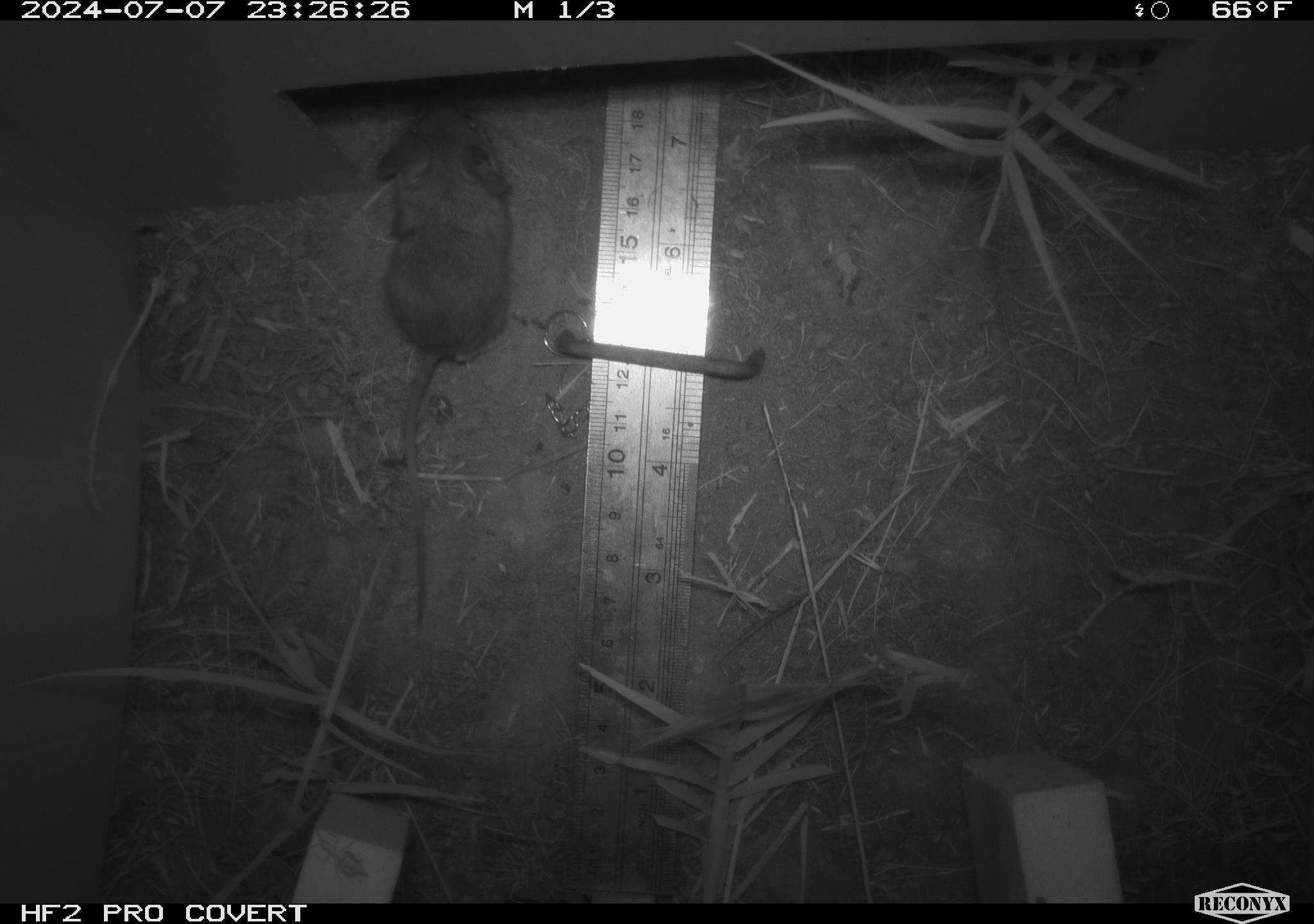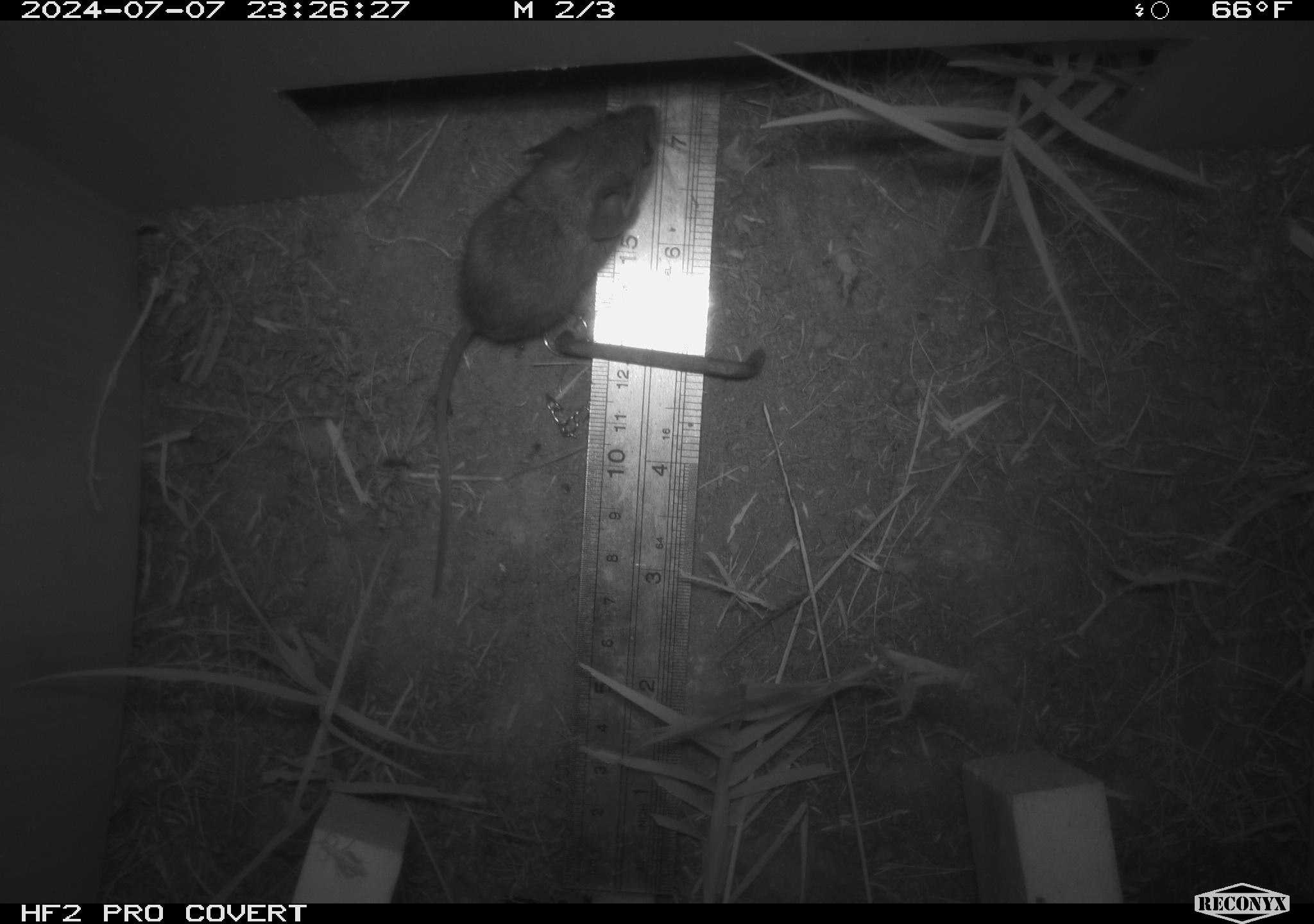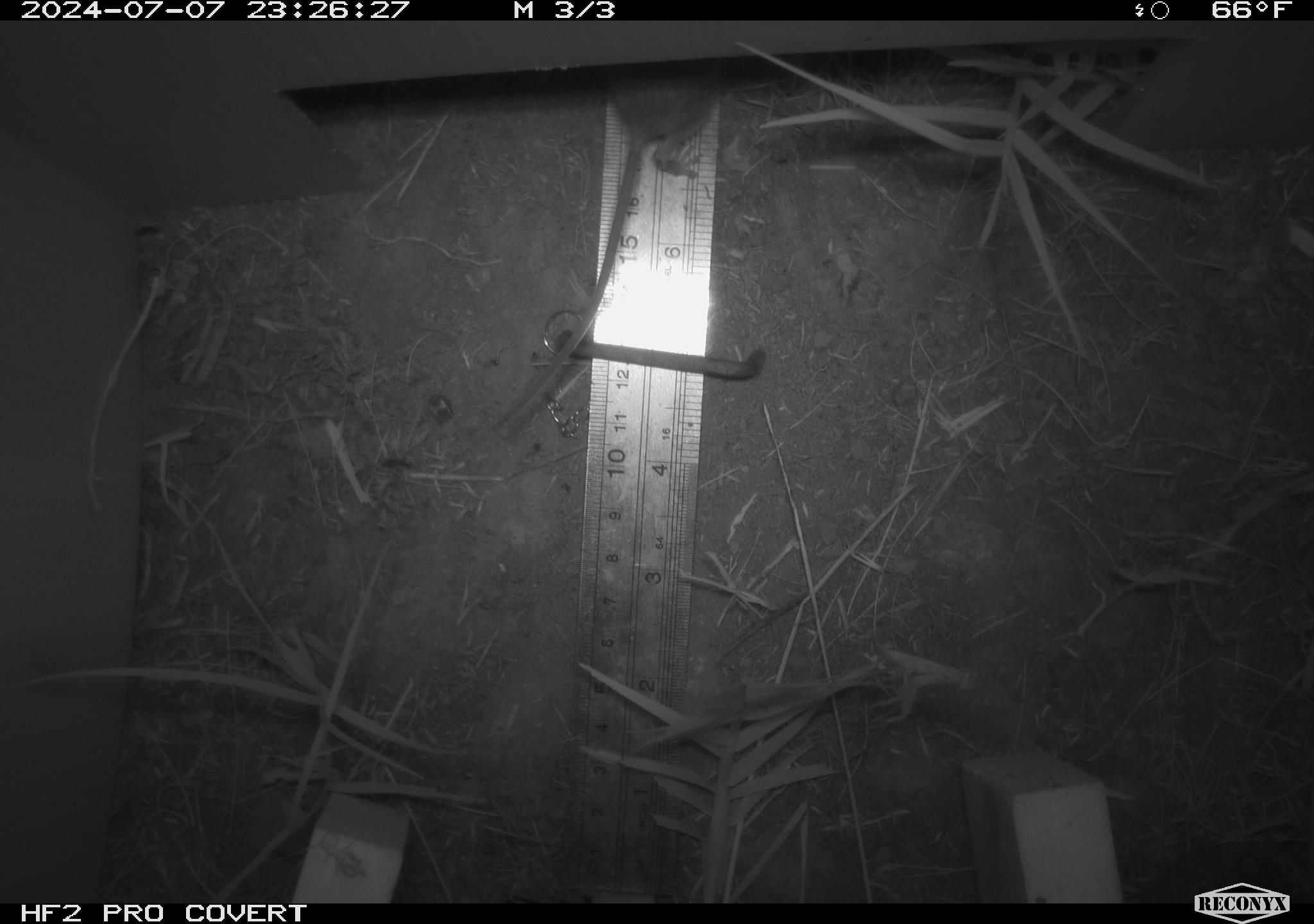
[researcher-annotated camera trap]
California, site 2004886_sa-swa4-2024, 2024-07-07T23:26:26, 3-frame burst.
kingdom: Animalia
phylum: Chordata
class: Mammalia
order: Rodentia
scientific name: Rodentia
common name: mouse species